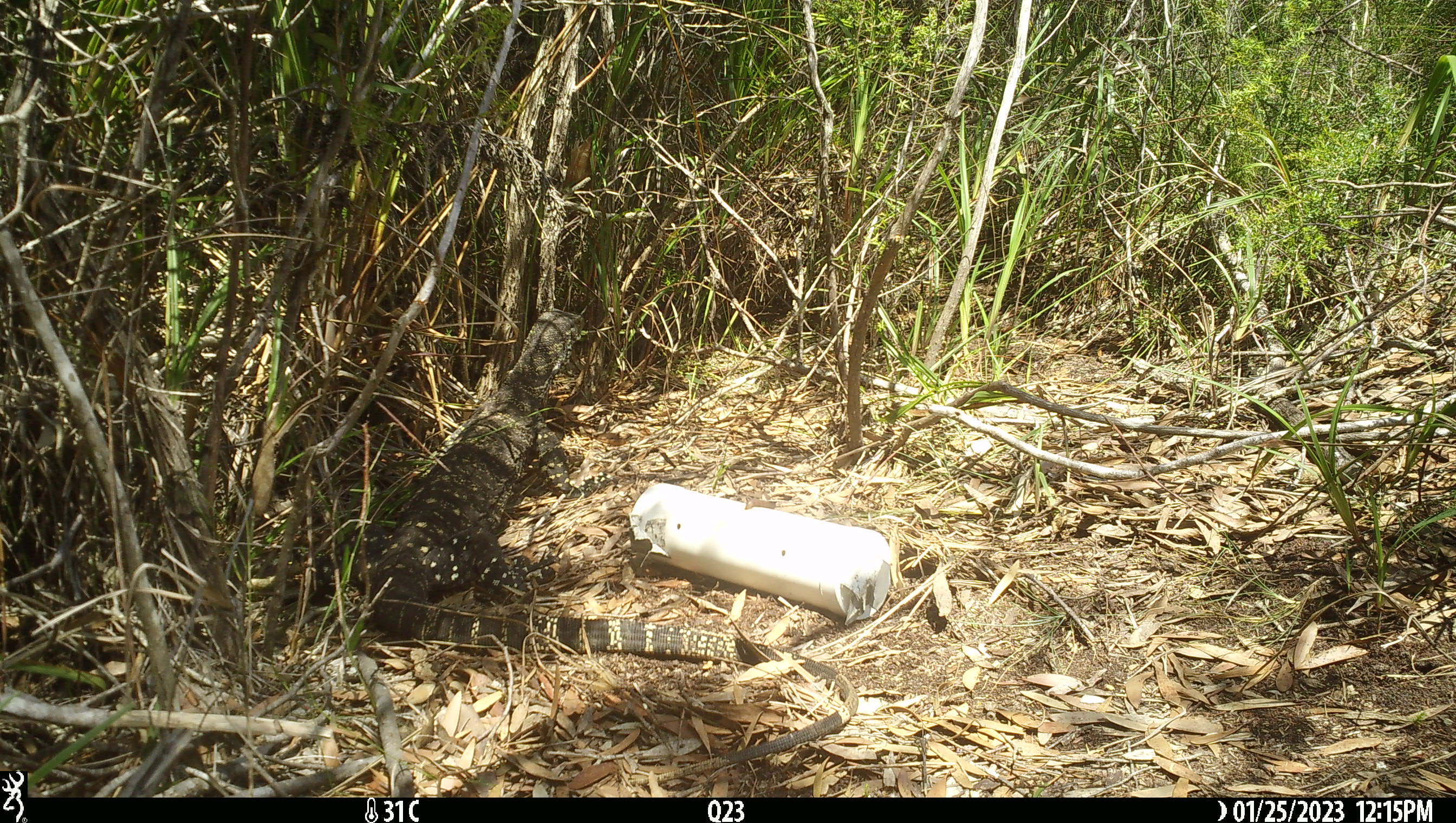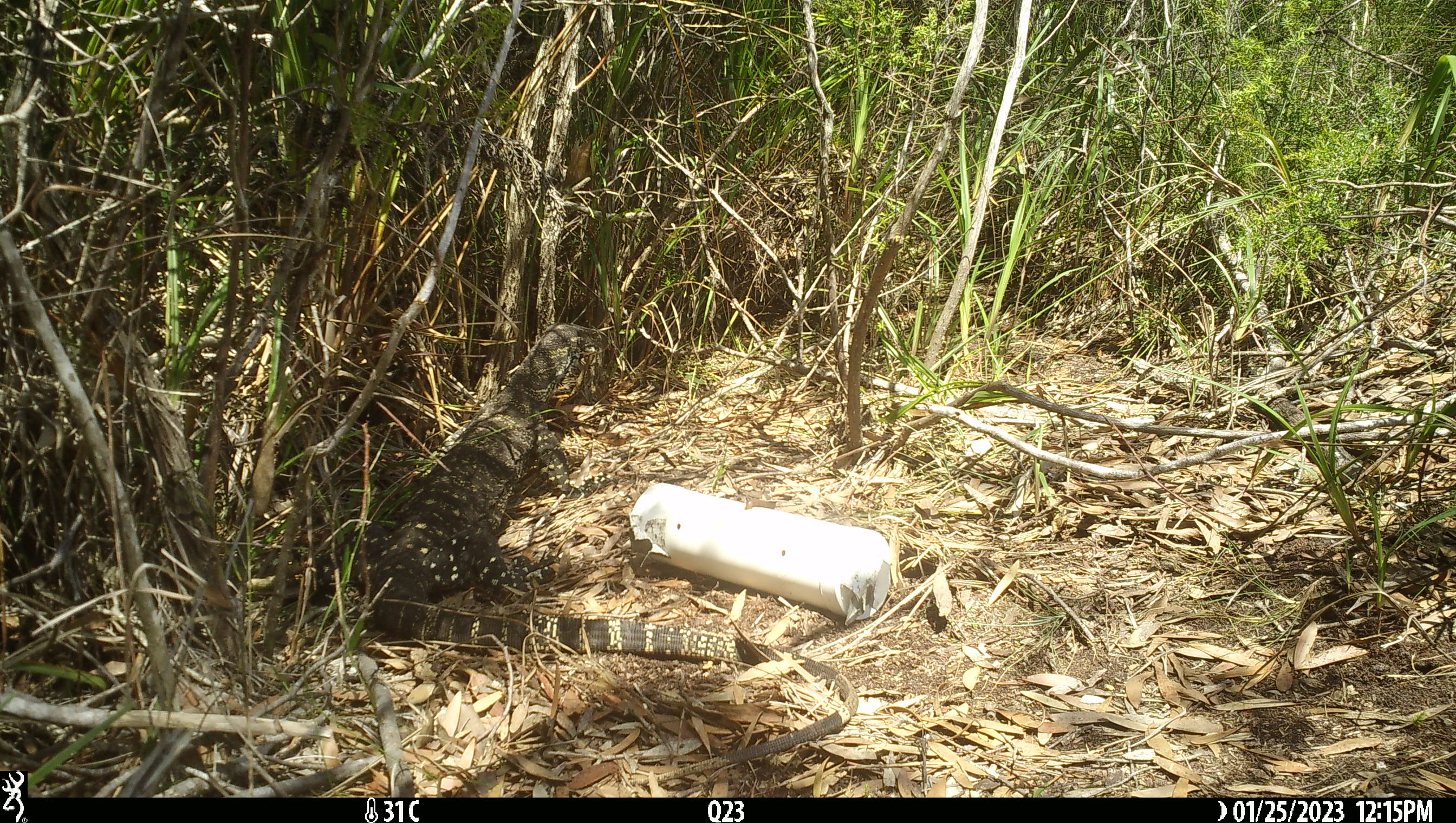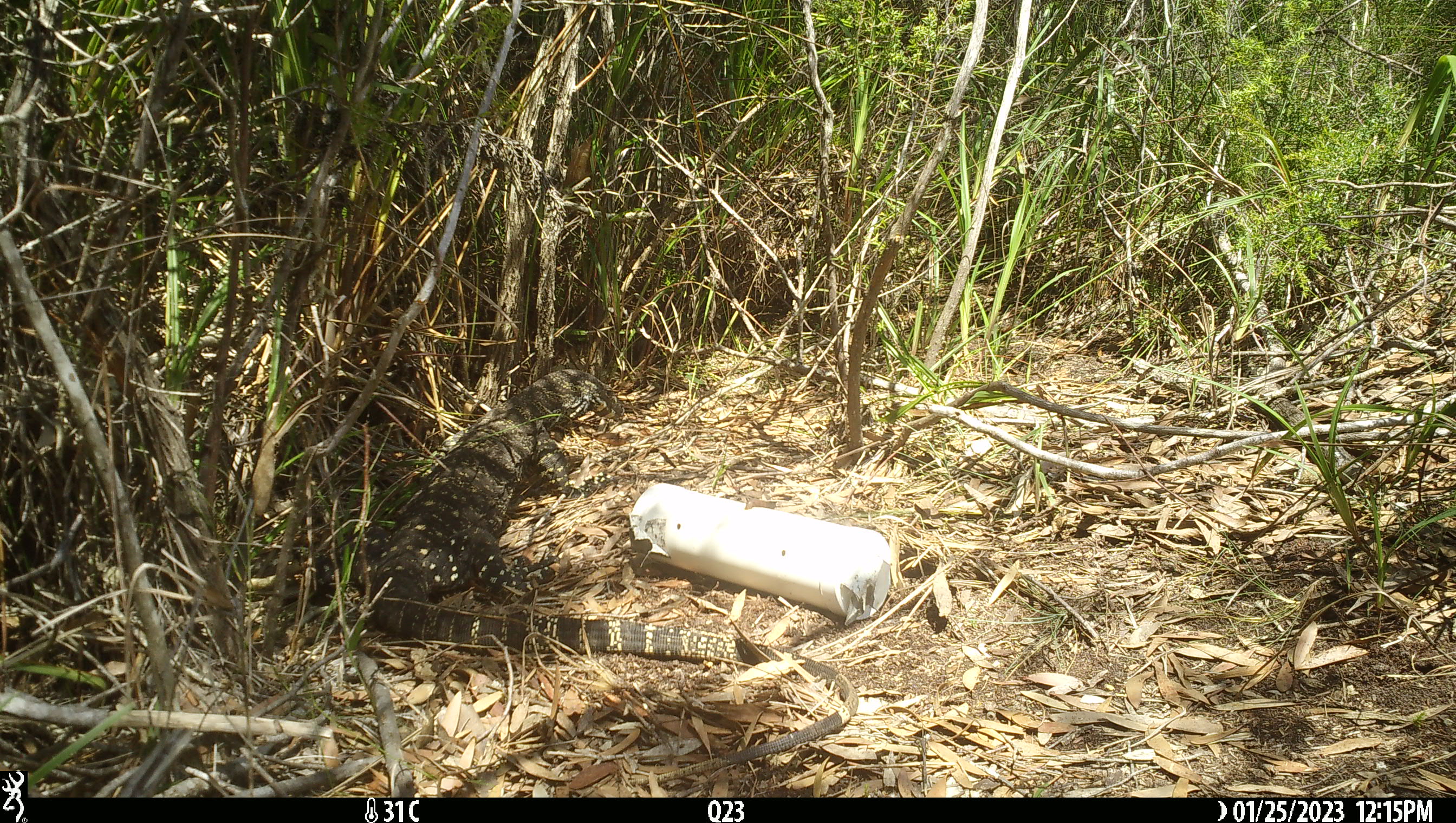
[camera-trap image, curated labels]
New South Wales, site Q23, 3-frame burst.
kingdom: Animalia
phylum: Chordata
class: Reptilia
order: Squamata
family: Varanidae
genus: Varanus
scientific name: Varanus varius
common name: lace monitor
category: goanna